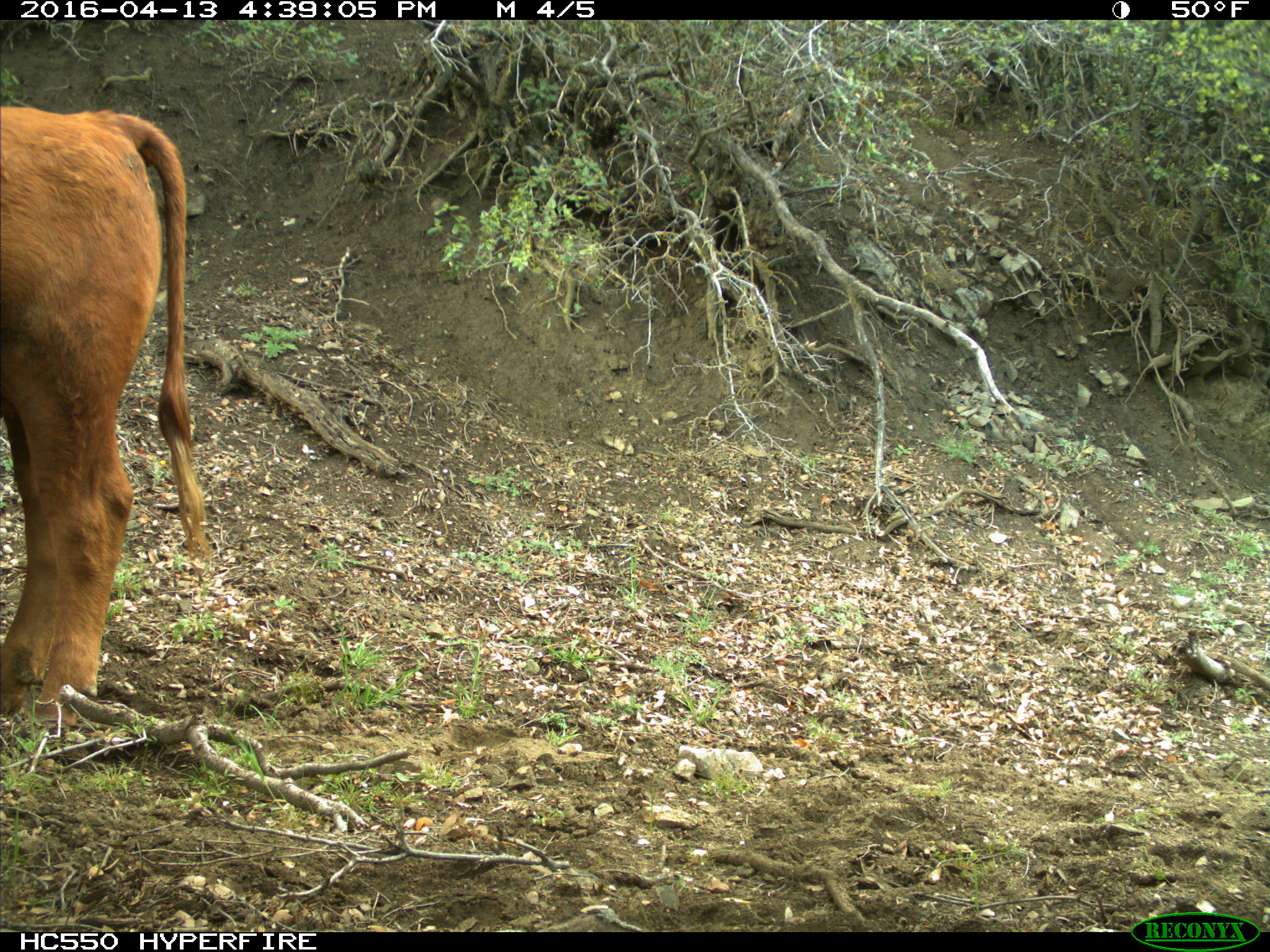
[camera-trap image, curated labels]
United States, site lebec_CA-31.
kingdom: Animalia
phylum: Chordata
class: Mammalia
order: Artiodactyla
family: Bovidae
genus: Bos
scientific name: Bos taurus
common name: domestic cow